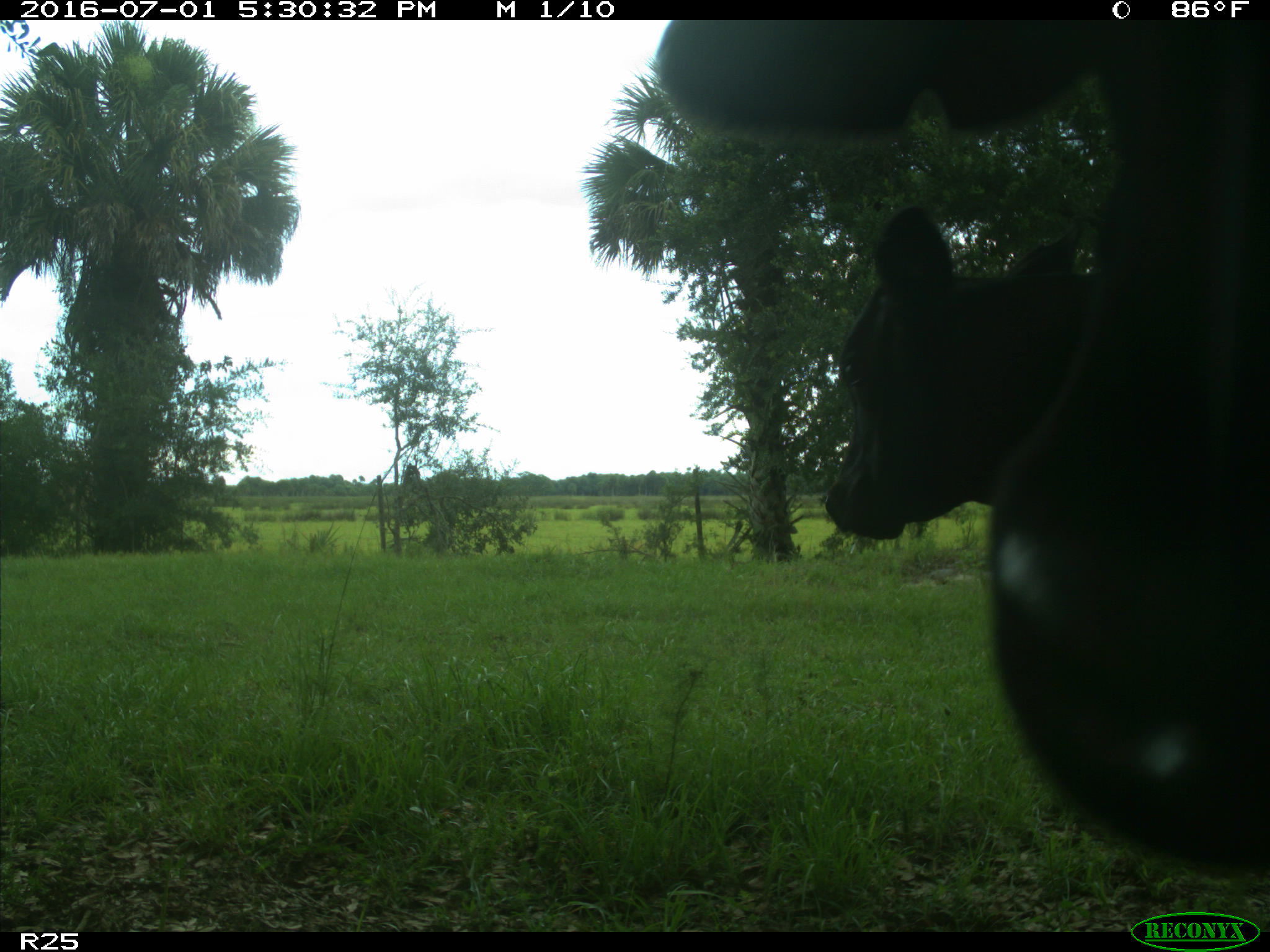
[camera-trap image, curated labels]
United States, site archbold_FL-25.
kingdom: Animalia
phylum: Chordata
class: Mammalia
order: Artiodactyla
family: Bovidae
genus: Bos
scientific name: Bos taurus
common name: domestic cow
Bos taurus (domestic cow).